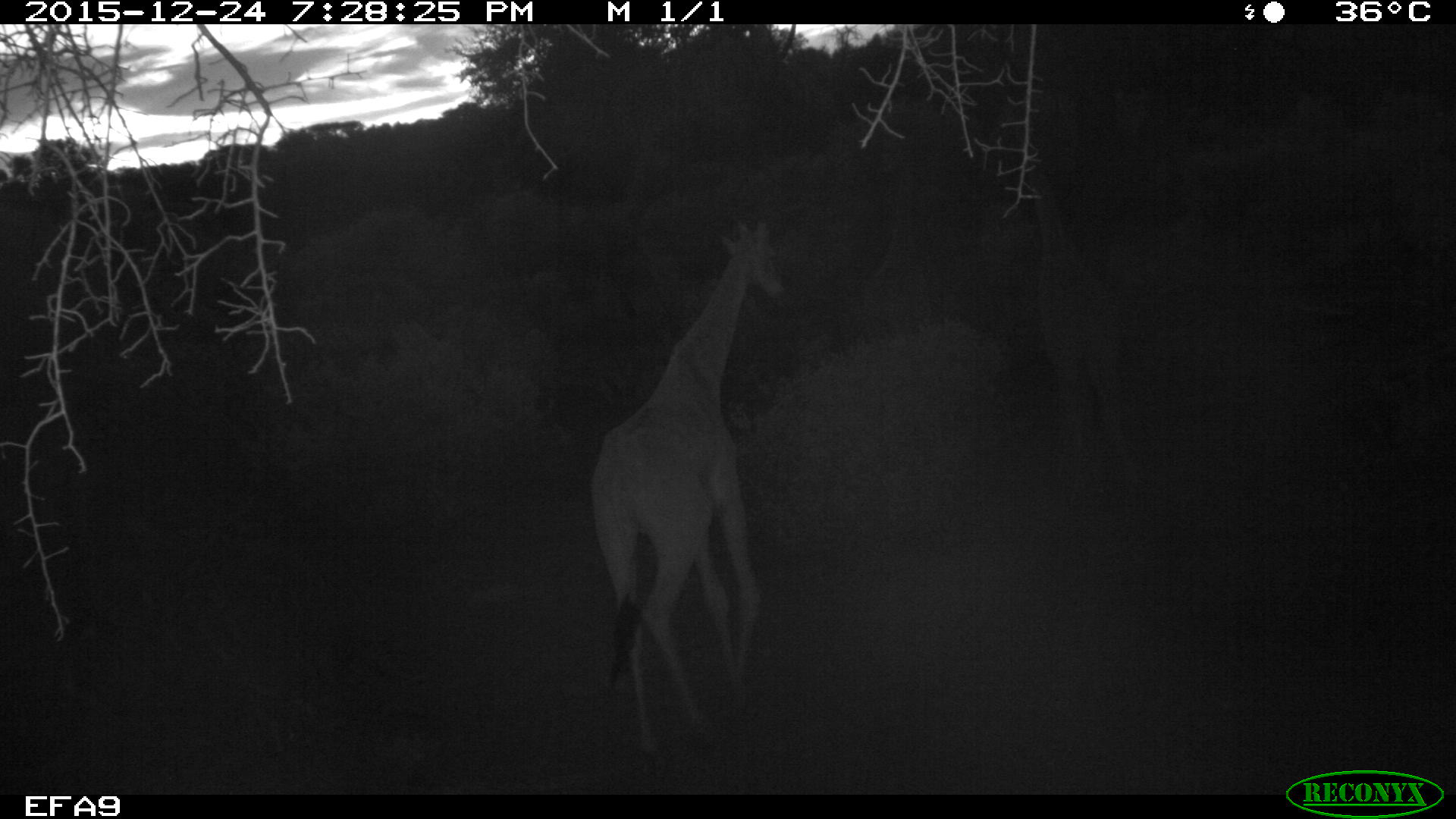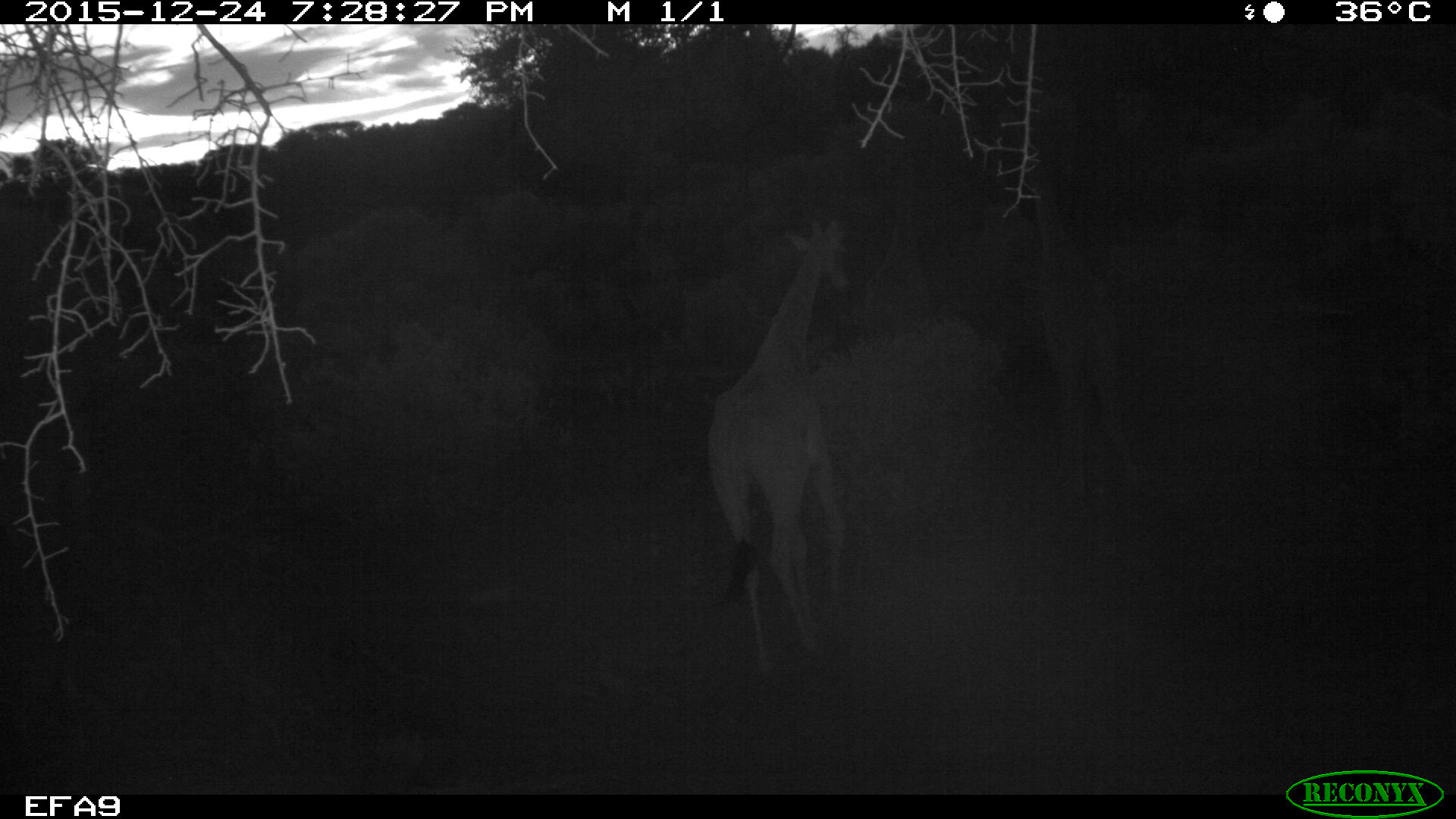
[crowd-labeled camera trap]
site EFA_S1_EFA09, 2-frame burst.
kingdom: Animalia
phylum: Chordata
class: Mammalia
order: Artiodactyla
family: Giraffidae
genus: Giraffa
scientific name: Giraffa camelopardalis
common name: giraffe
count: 1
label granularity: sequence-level